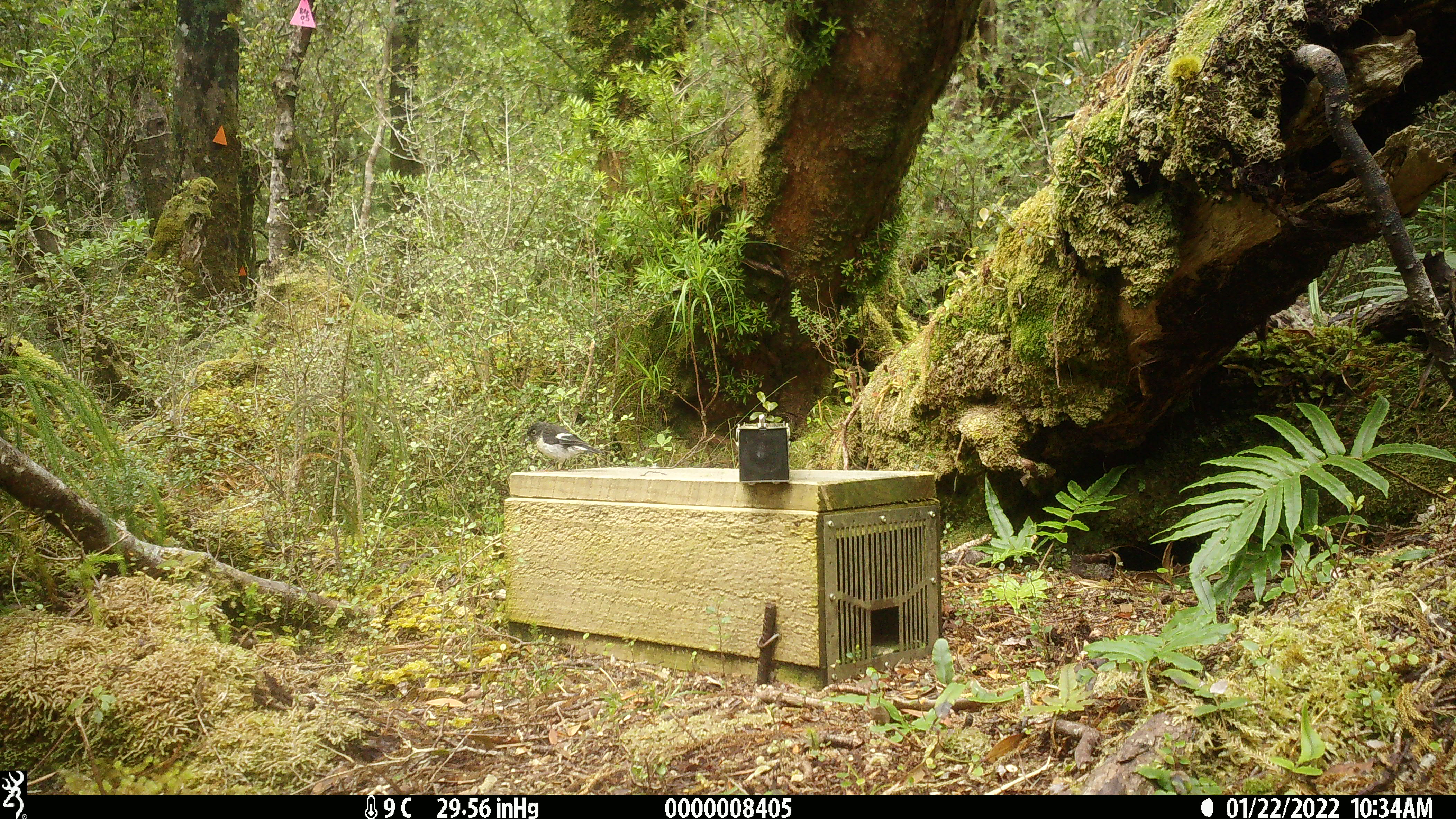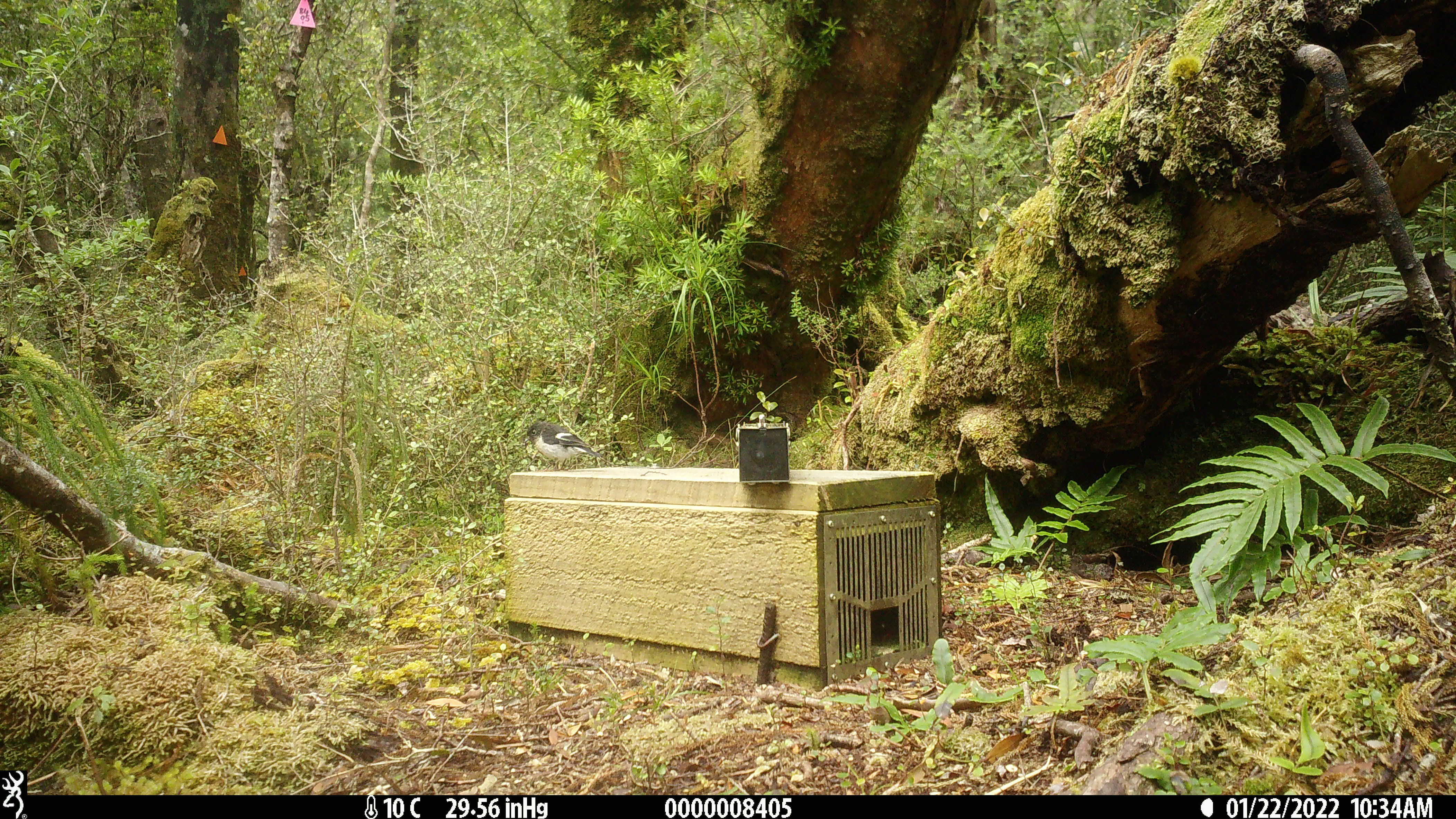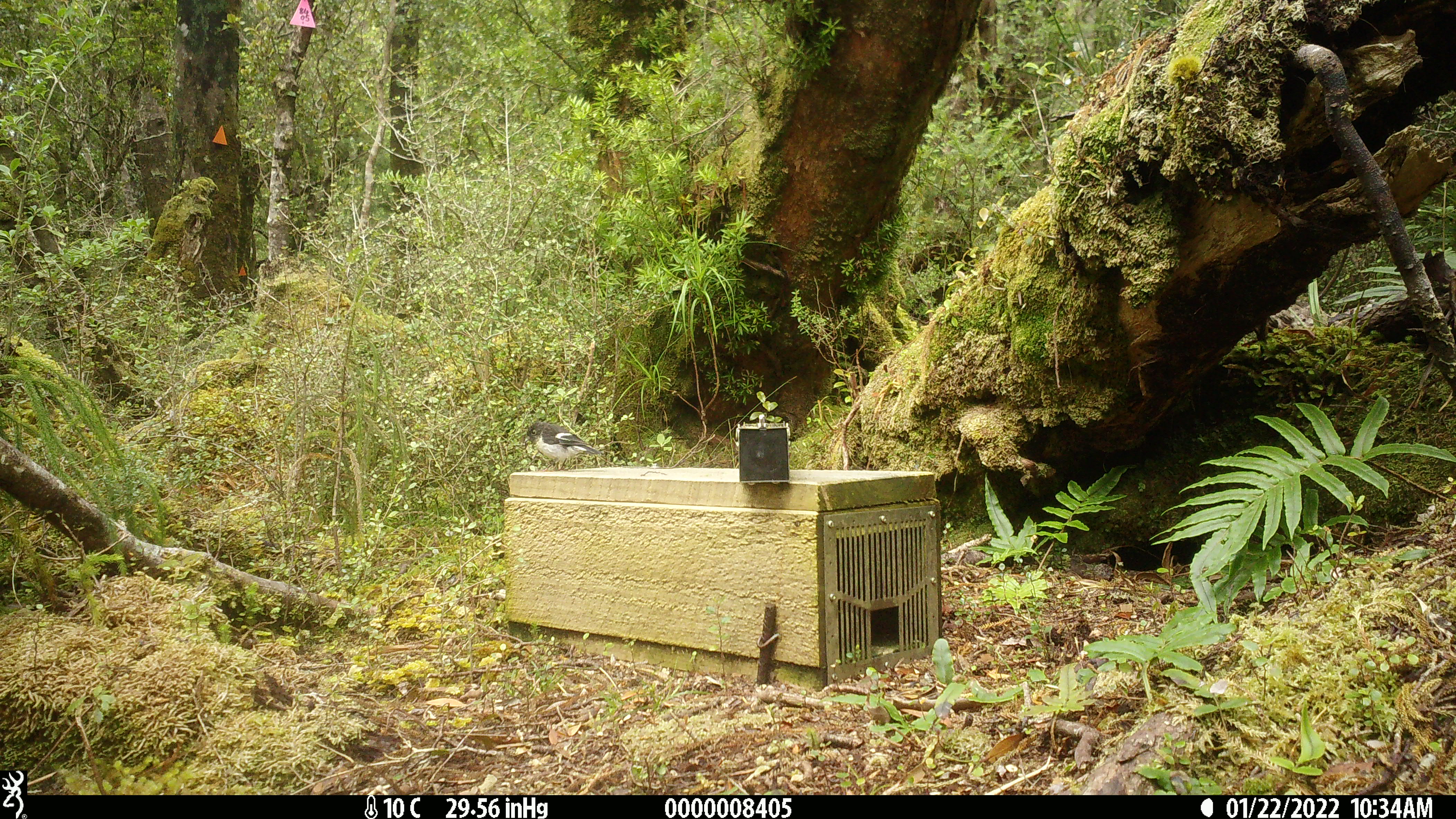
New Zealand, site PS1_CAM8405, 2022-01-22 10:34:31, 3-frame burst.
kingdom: Animalia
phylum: Chordata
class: Aves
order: Passeriformes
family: Petroicidae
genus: Petroica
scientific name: Petroica macrocephala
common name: tomtit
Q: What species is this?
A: Tomtit (Petroica macrocephala).